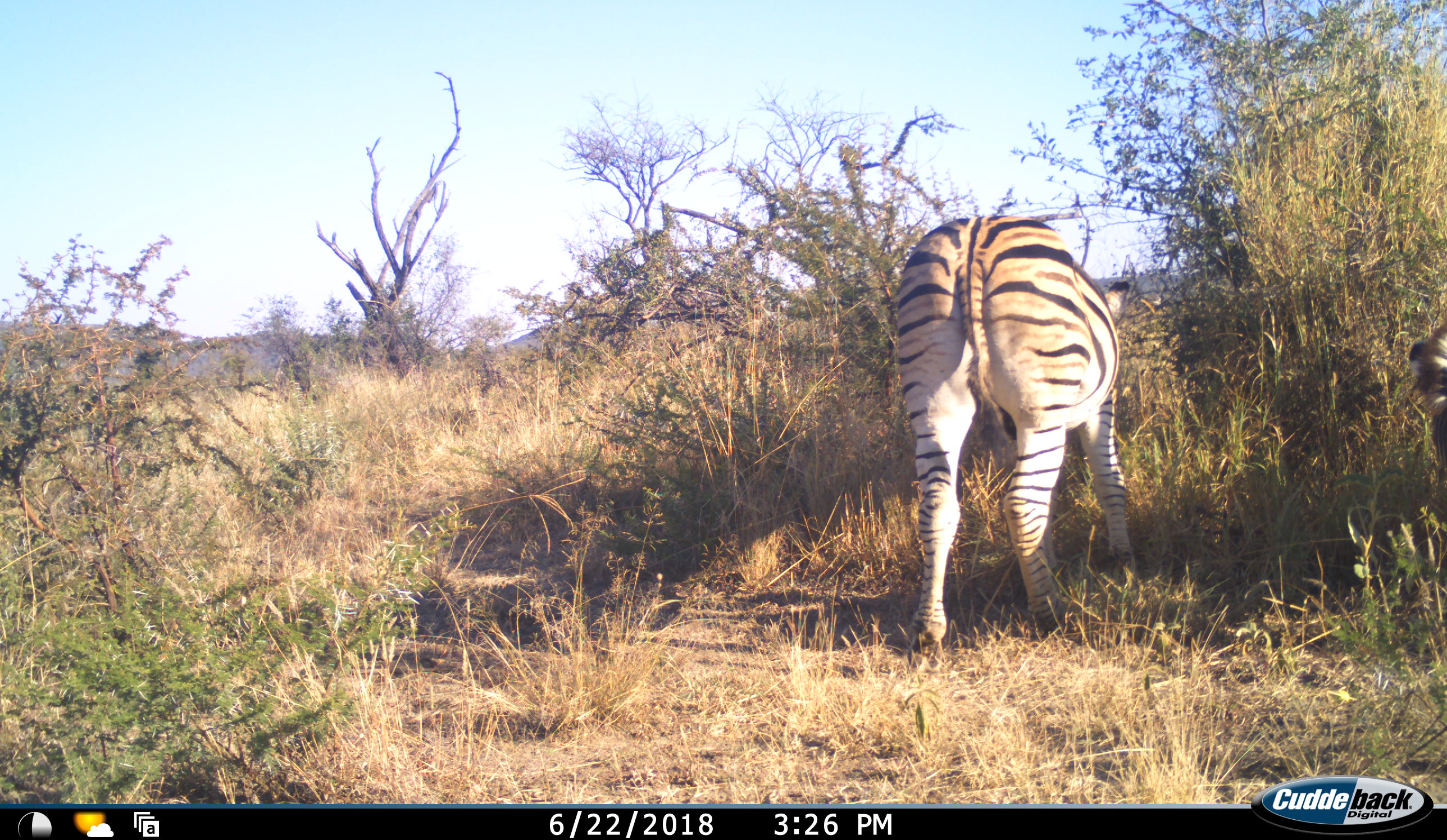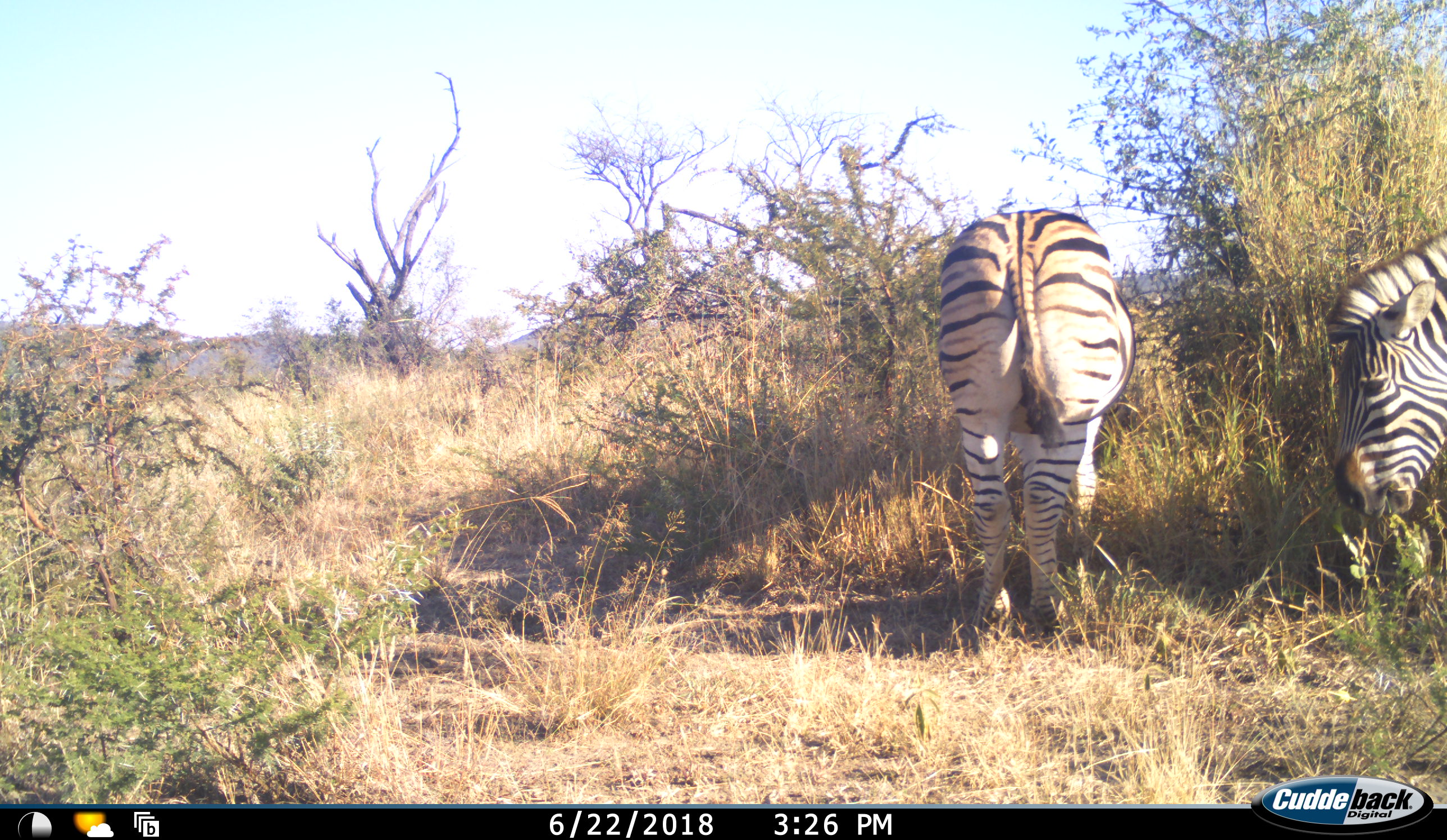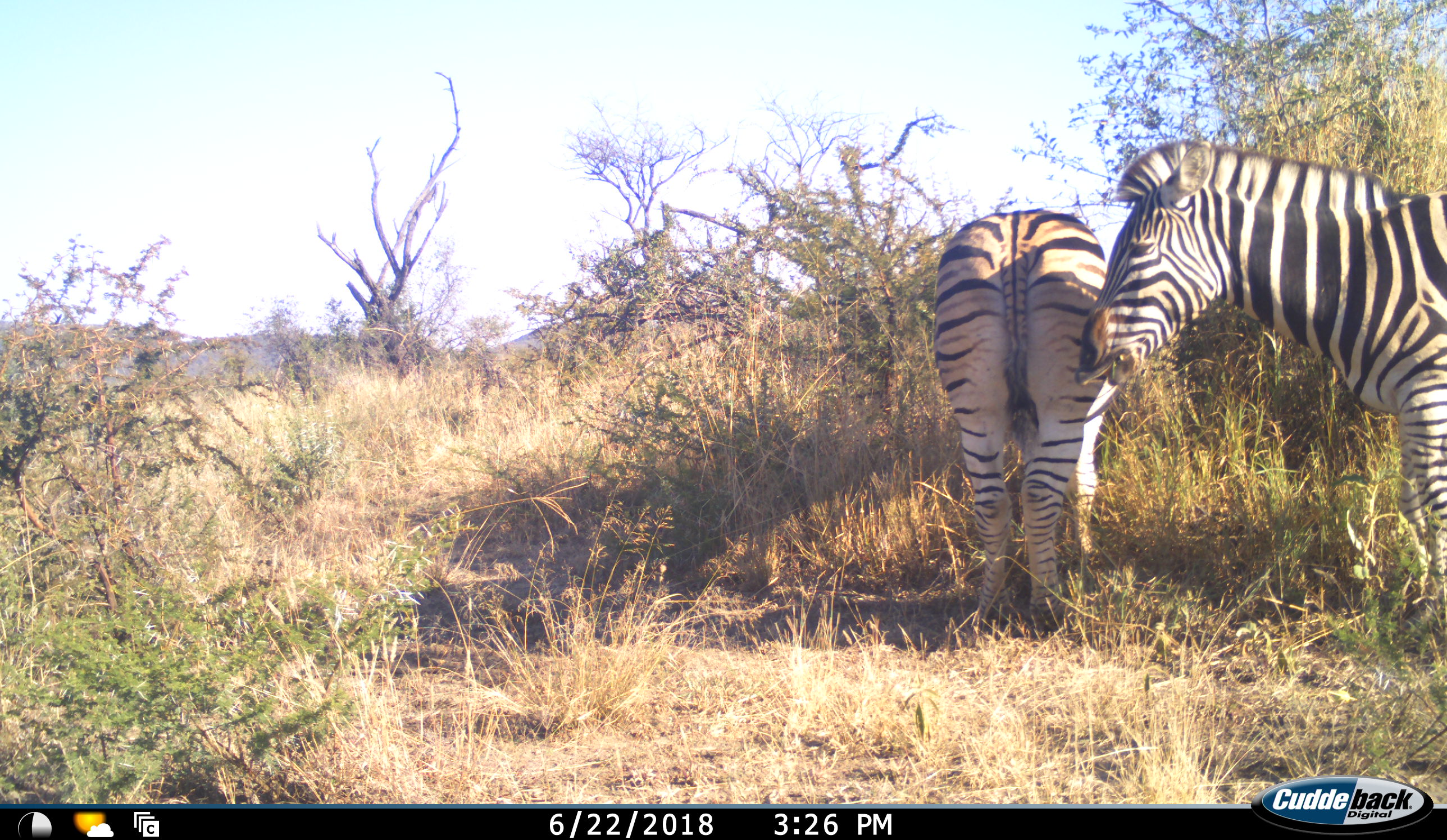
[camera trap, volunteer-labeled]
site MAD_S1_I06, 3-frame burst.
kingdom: Animalia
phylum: Chordata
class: Mammalia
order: Perissodactyla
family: Equidae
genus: Equus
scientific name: Equus quagga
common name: plains zebra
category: zebraplains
Zebraplains (plains zebra) (Equus quagga), count 2. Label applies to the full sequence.